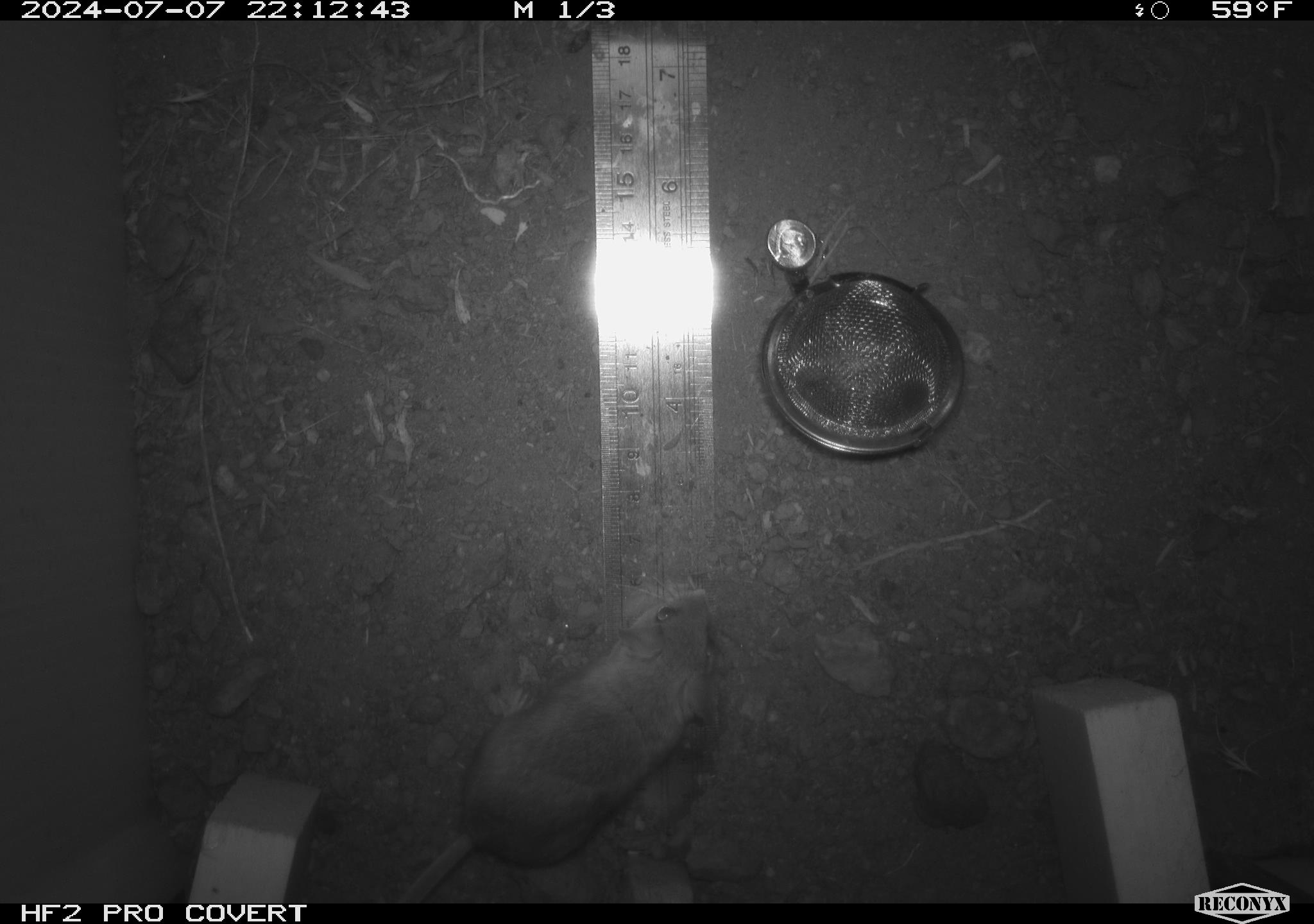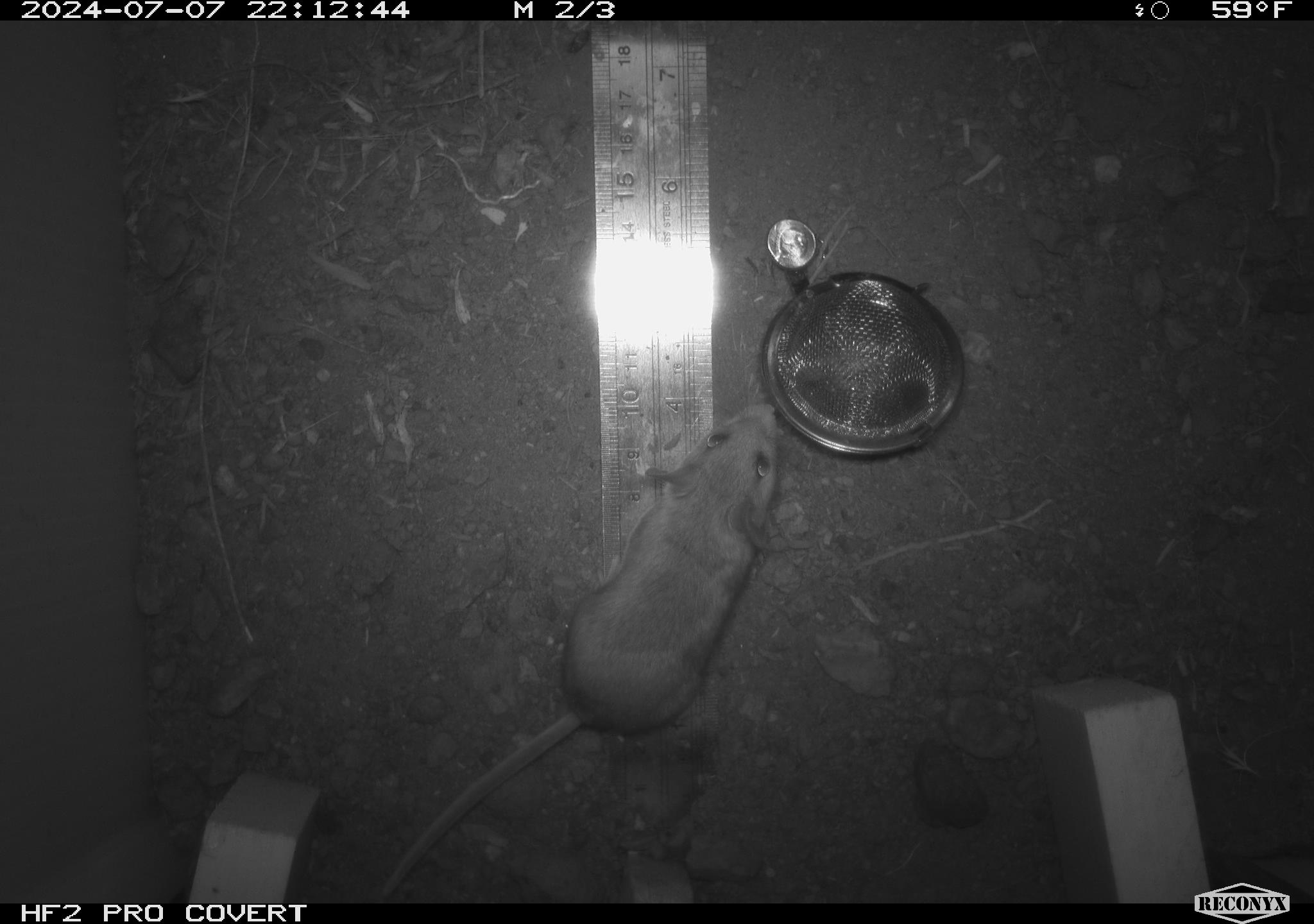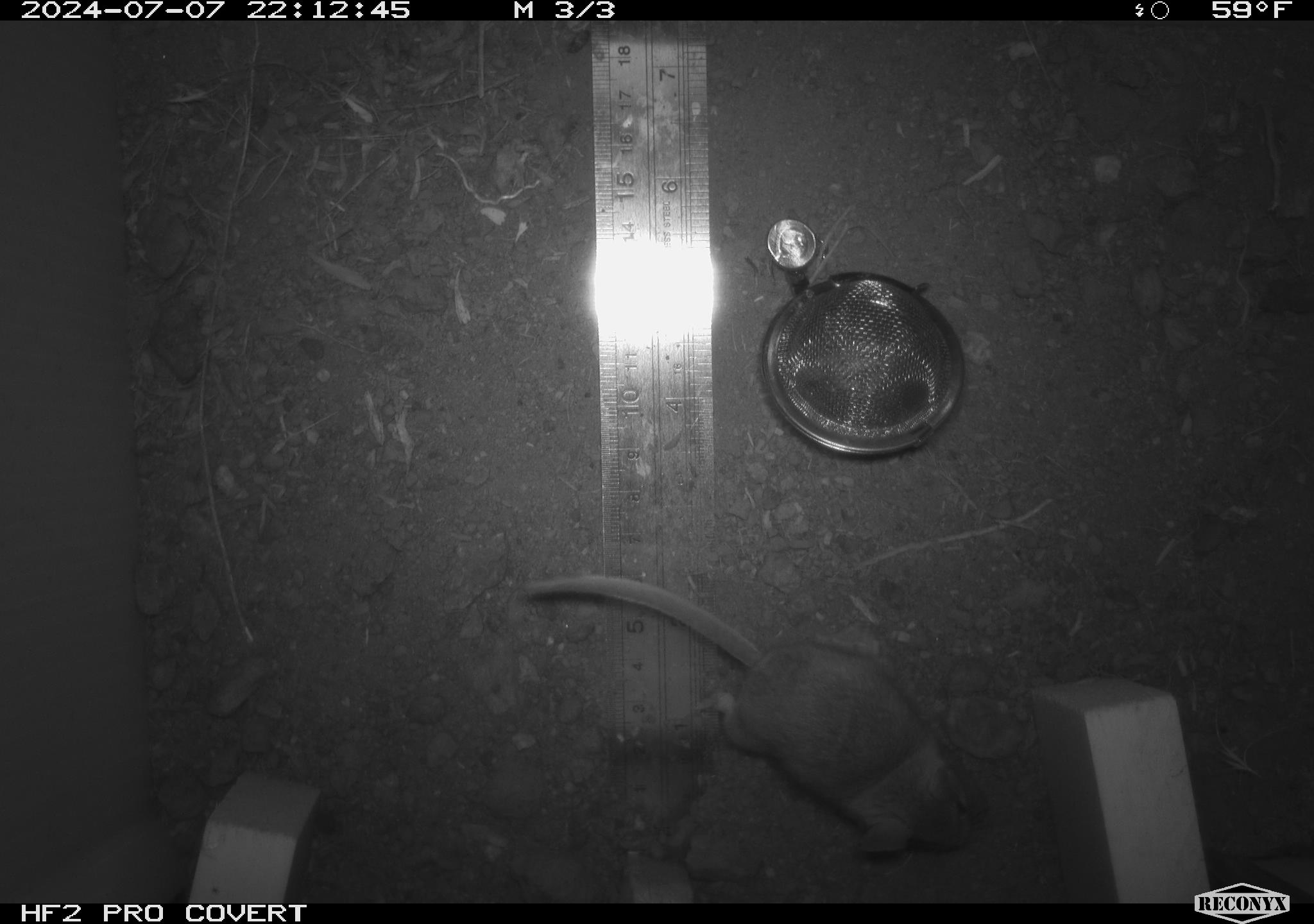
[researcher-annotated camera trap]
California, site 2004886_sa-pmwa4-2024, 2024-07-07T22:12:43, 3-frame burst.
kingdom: Animalia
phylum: Chordata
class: Mammalia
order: Rodentia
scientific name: Rodentia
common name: mouse species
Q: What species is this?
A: Mouse species (Rodentia).